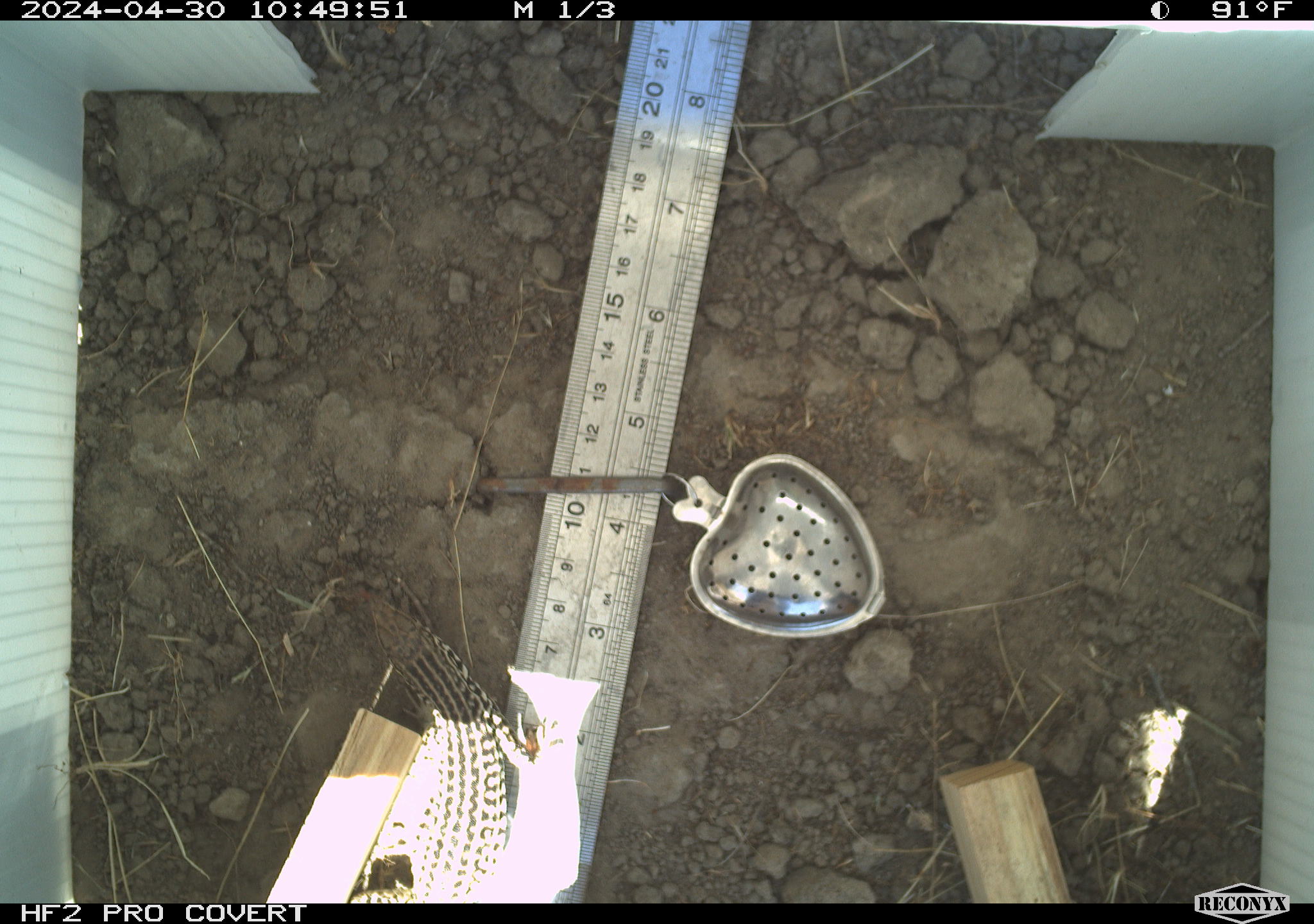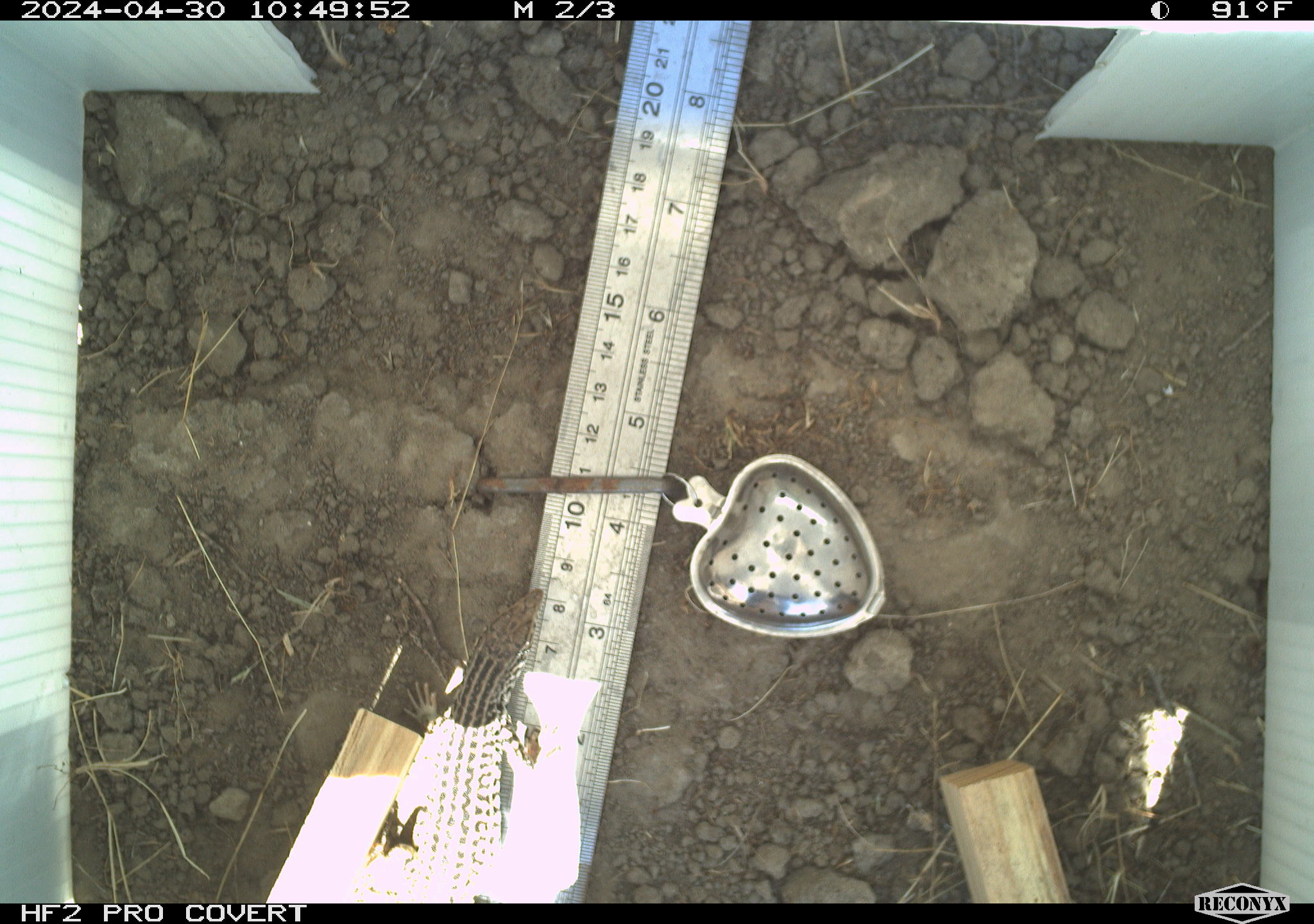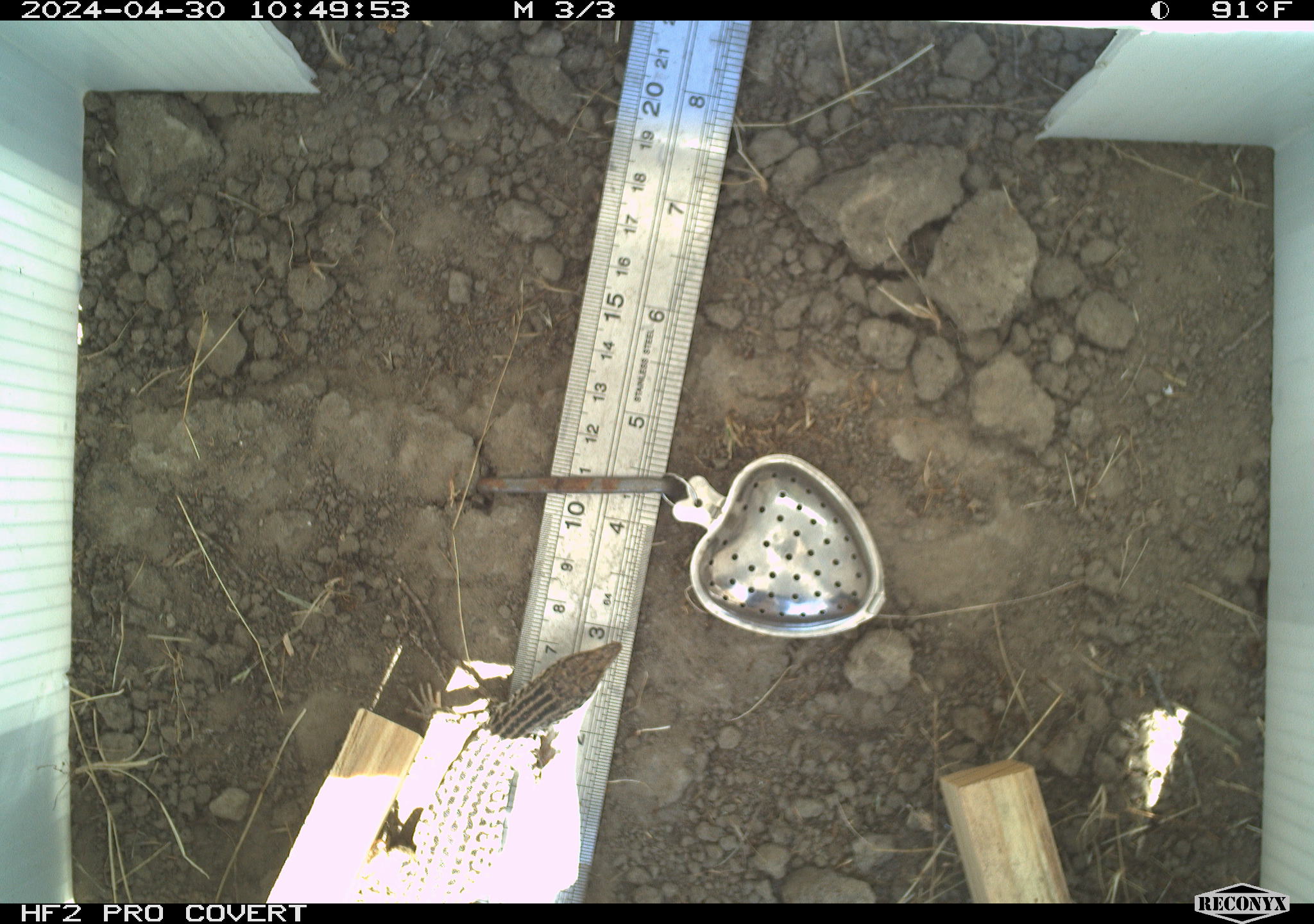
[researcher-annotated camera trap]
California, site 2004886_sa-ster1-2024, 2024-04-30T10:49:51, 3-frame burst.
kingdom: Animalia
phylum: Chordata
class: Reptilia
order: Squamata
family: Teiidae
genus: Aspidoscelis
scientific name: Aspidoscelis tigris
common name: western whiptail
Western whiptail (Aspidoscelis tigris).